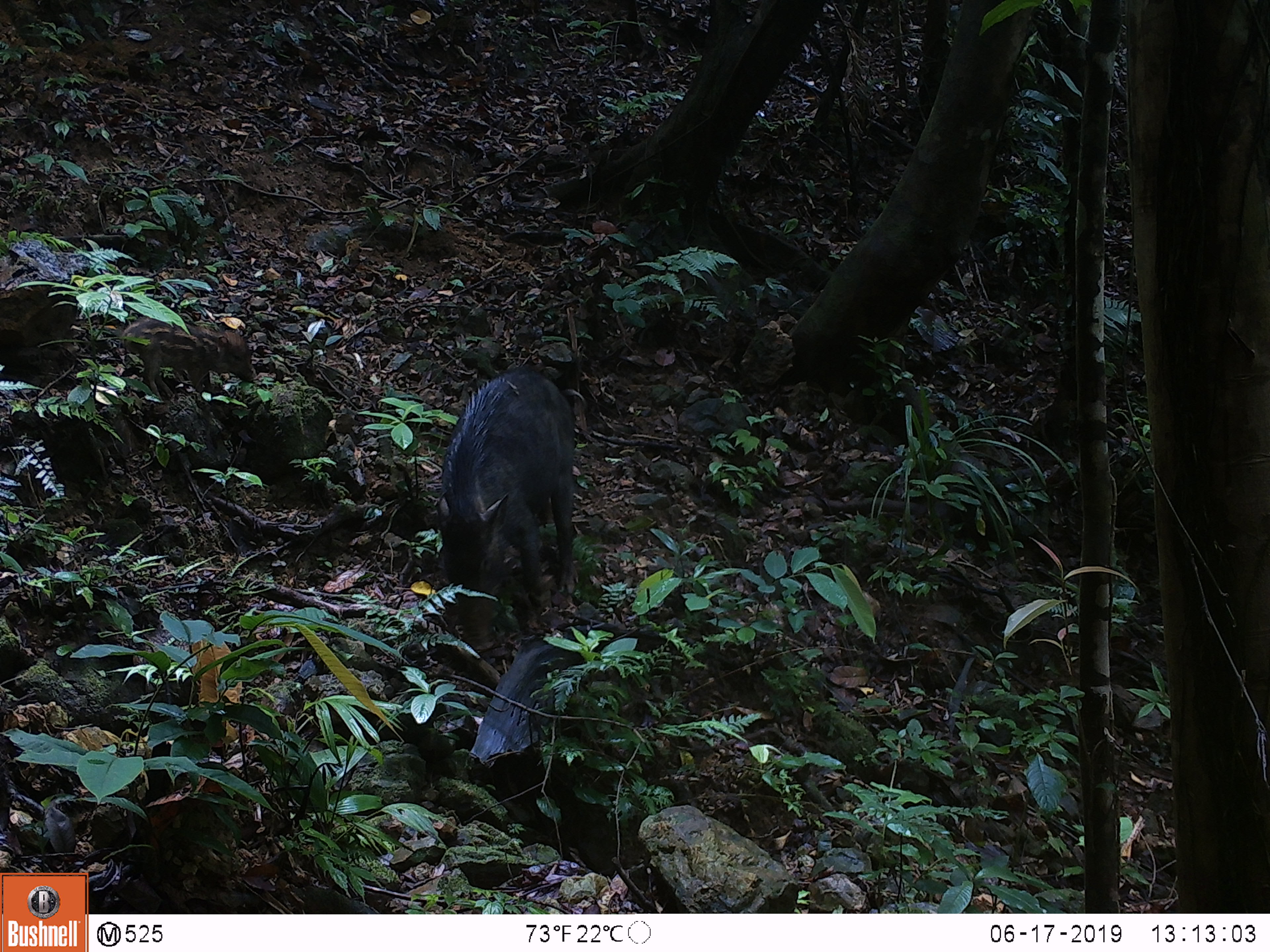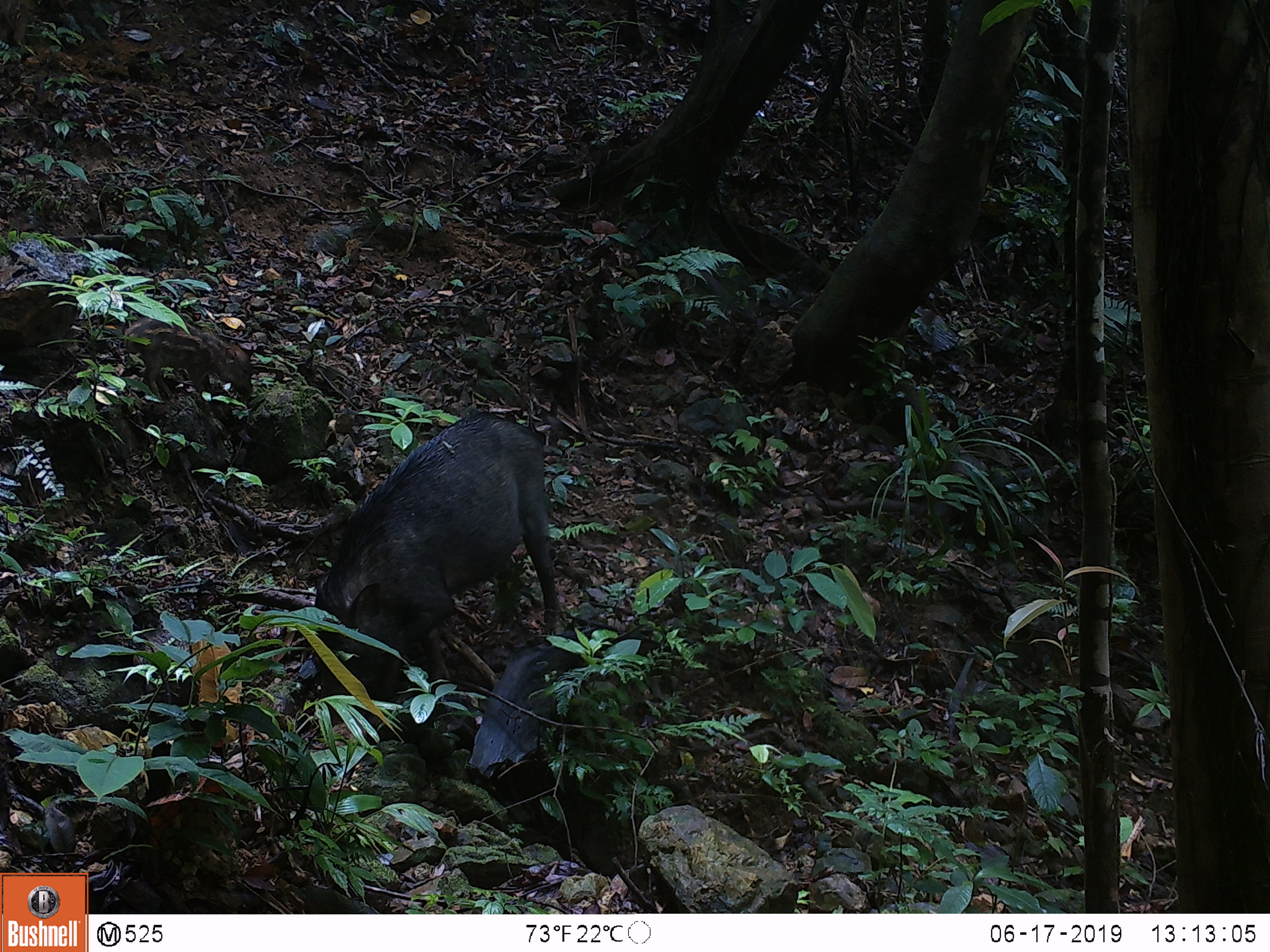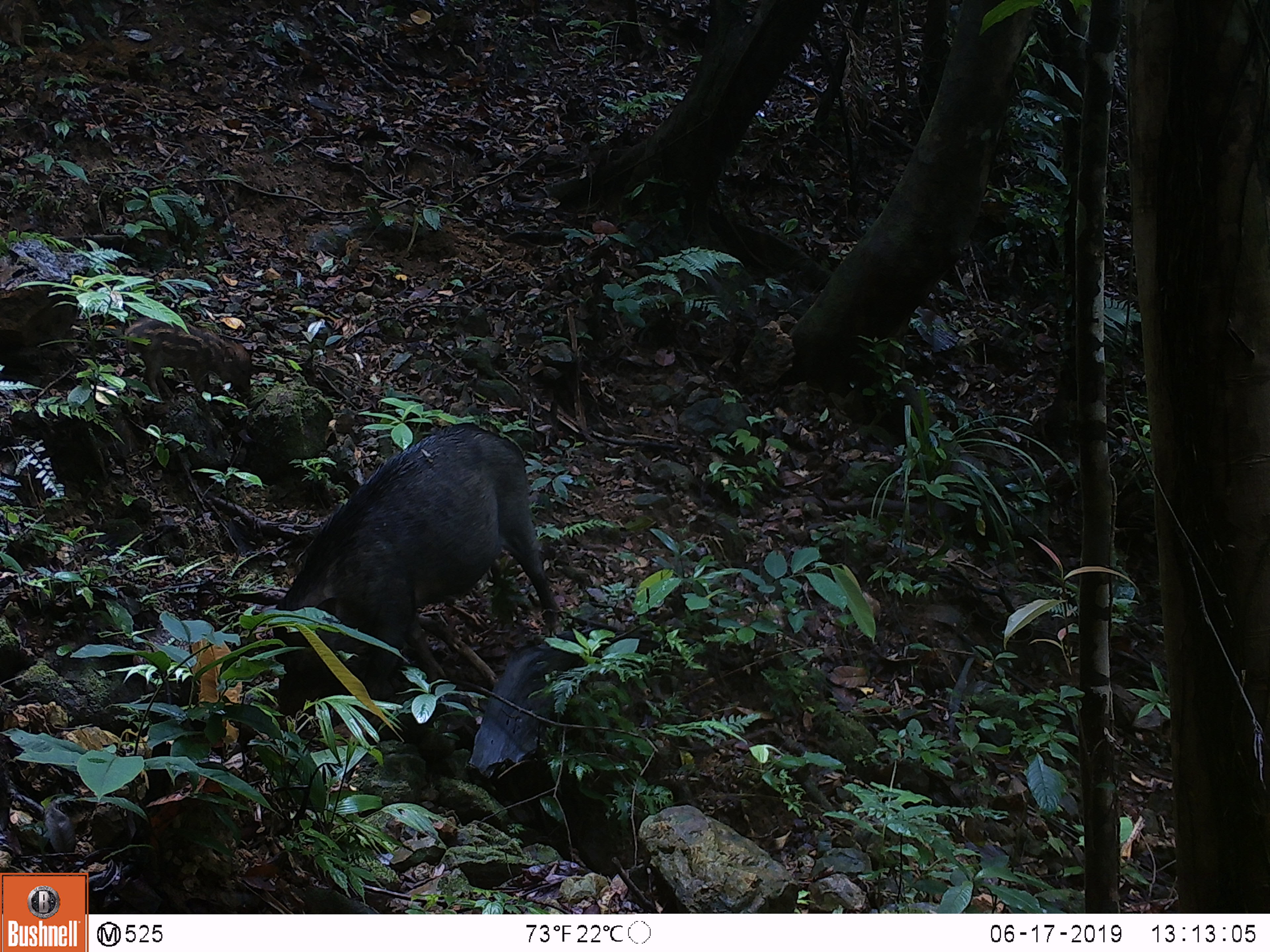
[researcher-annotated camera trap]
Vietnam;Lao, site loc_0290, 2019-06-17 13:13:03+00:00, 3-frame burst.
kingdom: Animalia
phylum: Chordata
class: Mammalia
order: Artiodactyla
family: Suidae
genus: Sus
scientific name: Sus scrofa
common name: eurasian wild pig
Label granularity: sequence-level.